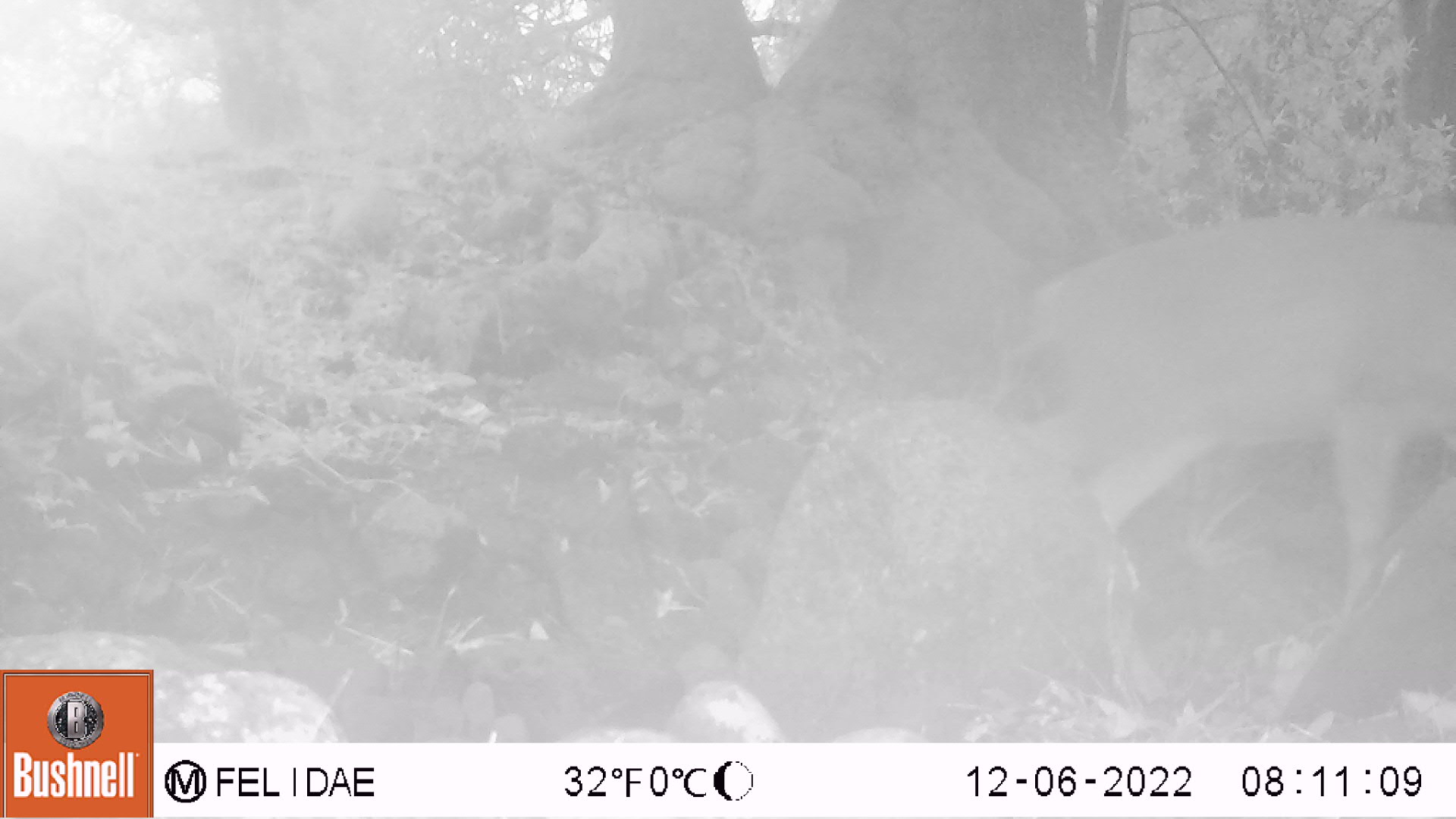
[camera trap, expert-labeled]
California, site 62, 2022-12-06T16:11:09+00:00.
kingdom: Animalia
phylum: Chordata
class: Mammalia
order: Artiodactyla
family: Cervidae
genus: Odocoileus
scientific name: Odocoileus hemionus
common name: mule deer